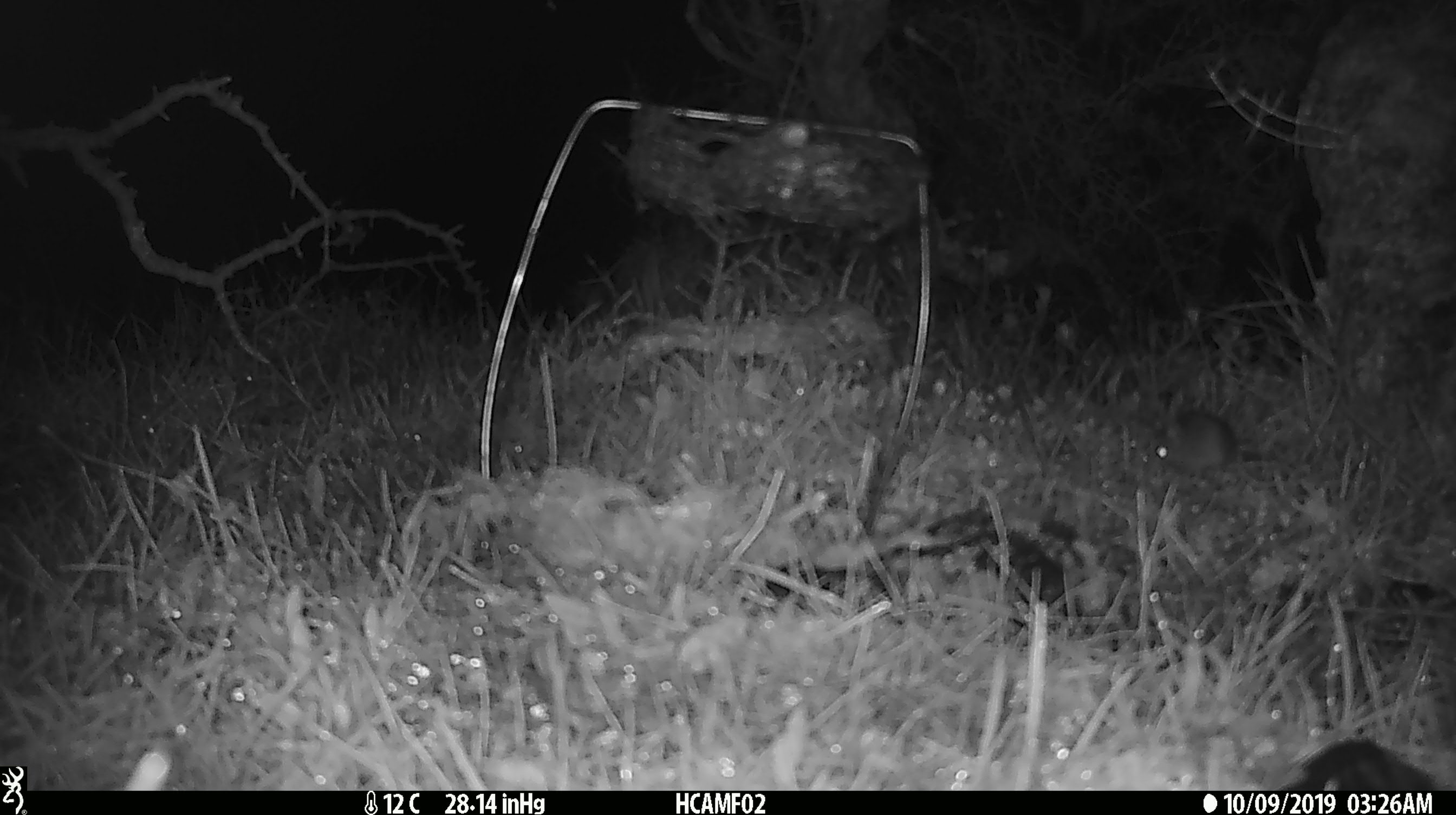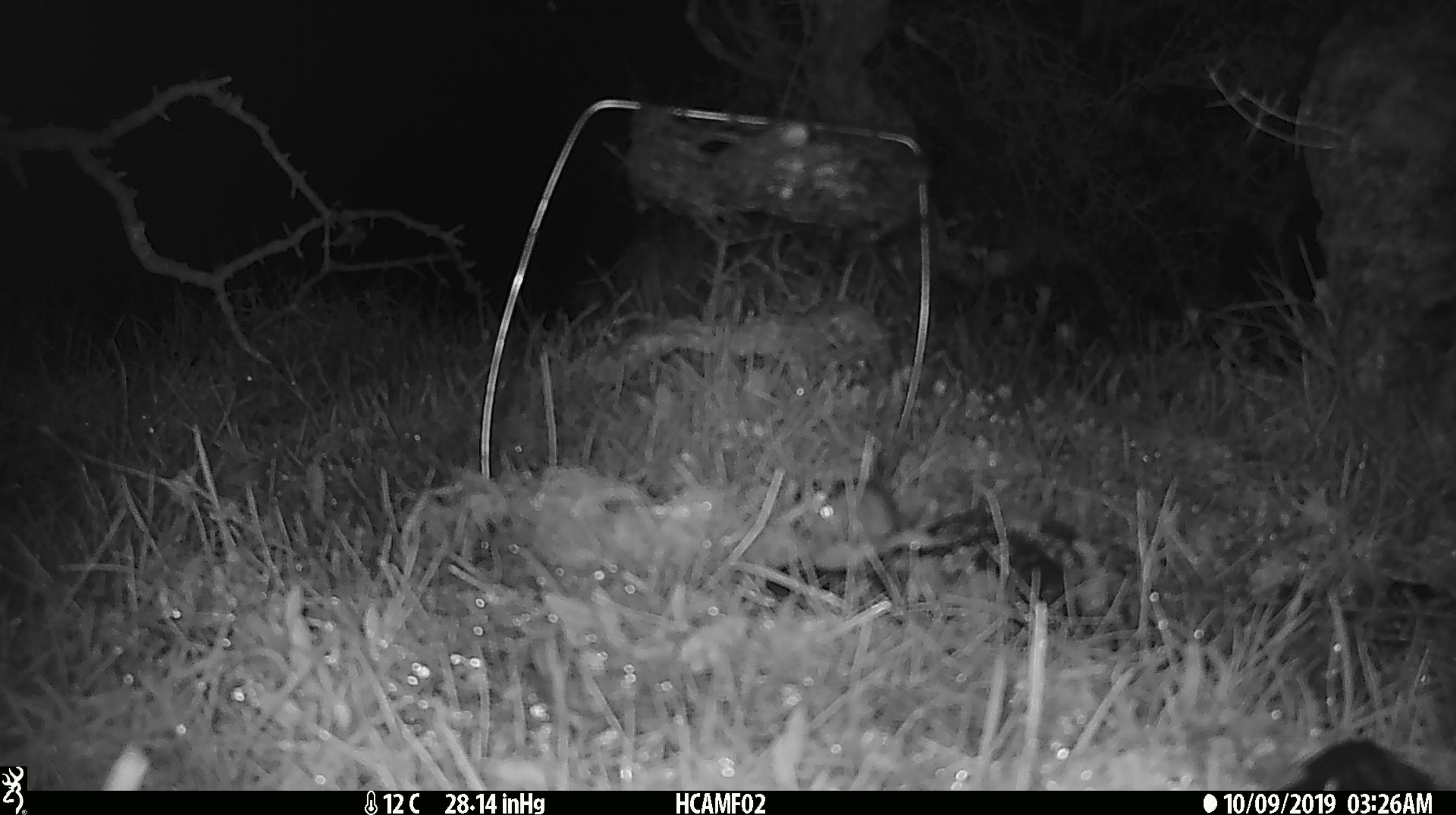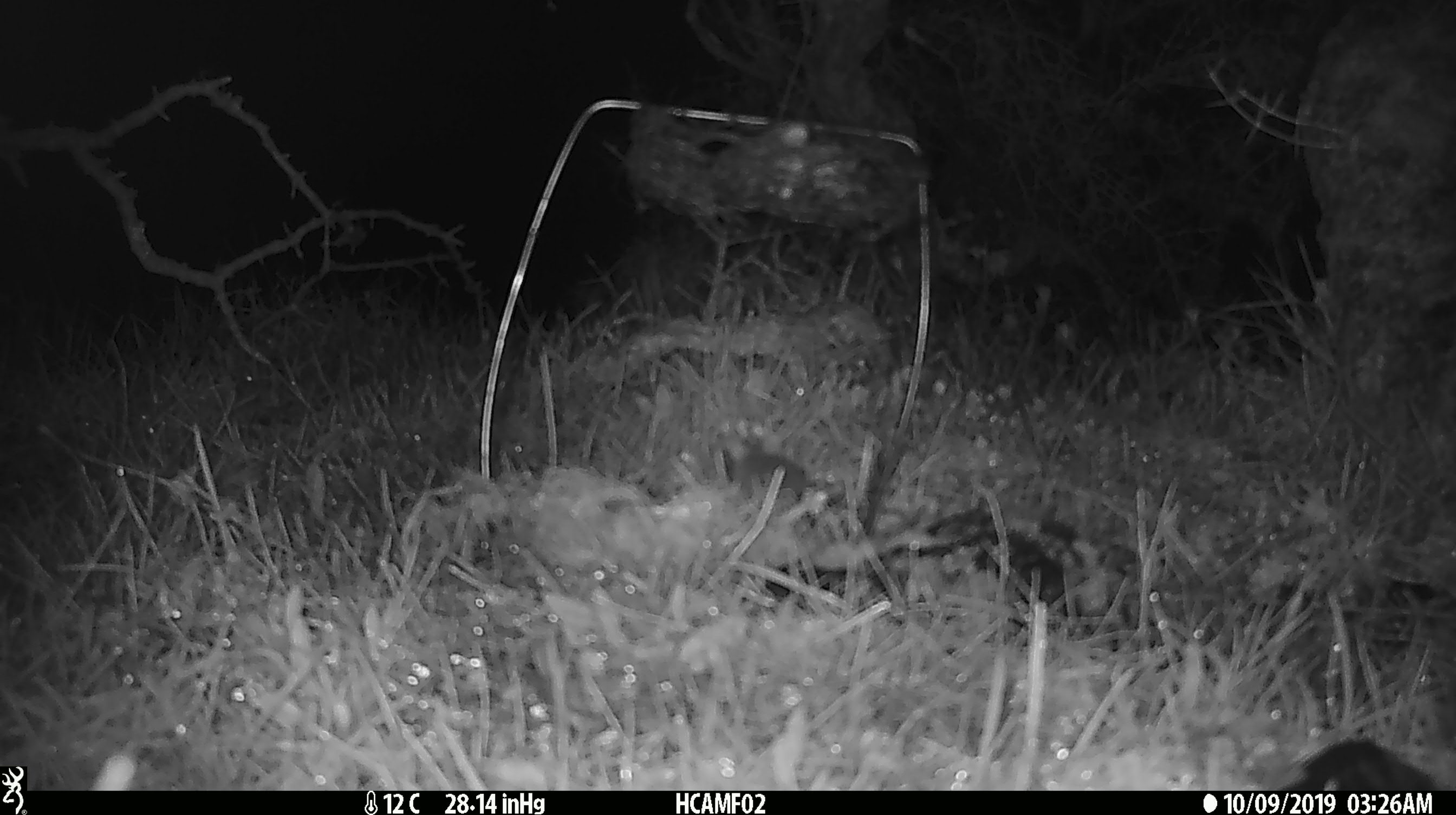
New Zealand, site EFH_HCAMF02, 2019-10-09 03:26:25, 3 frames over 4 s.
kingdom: Animalia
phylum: Chordata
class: Mammalia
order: Rodentia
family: Muridae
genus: Mus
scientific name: Mus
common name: mouse